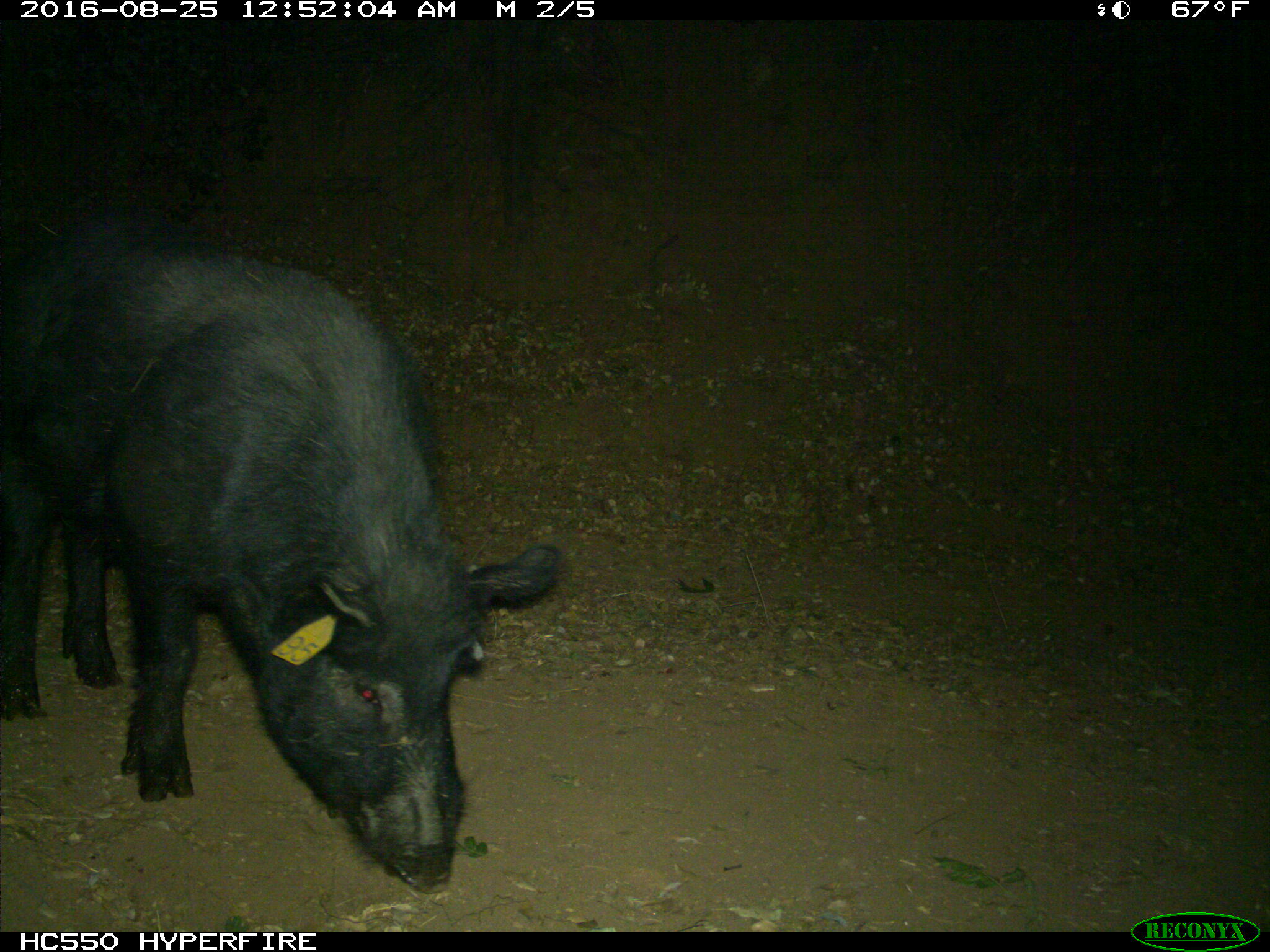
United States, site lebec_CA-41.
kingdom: Animalia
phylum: Chordata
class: Mammalia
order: Artiodactyla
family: Suidae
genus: Sus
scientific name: Sus scrofa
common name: wild boar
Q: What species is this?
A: Sus scrofa (wild boar).